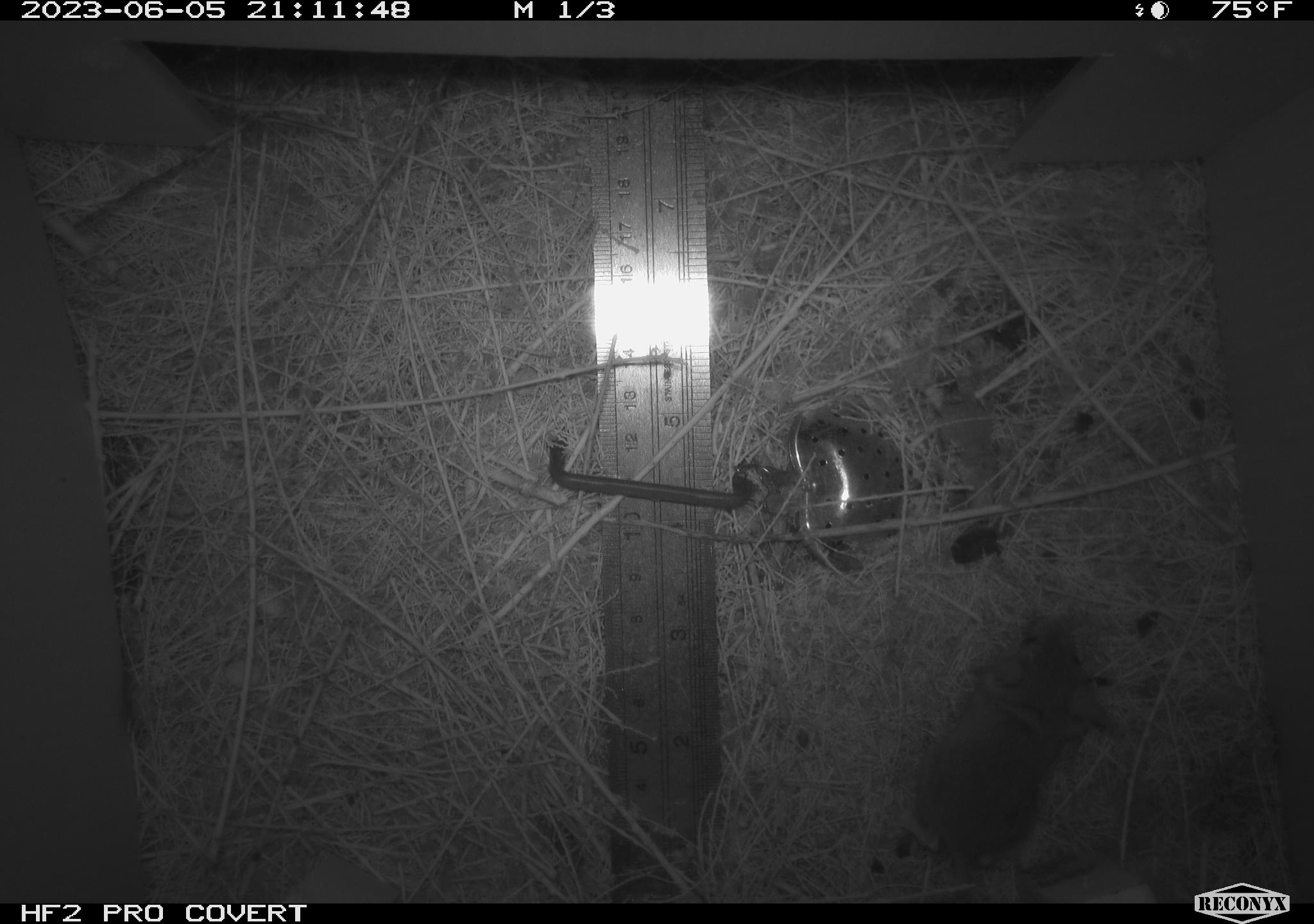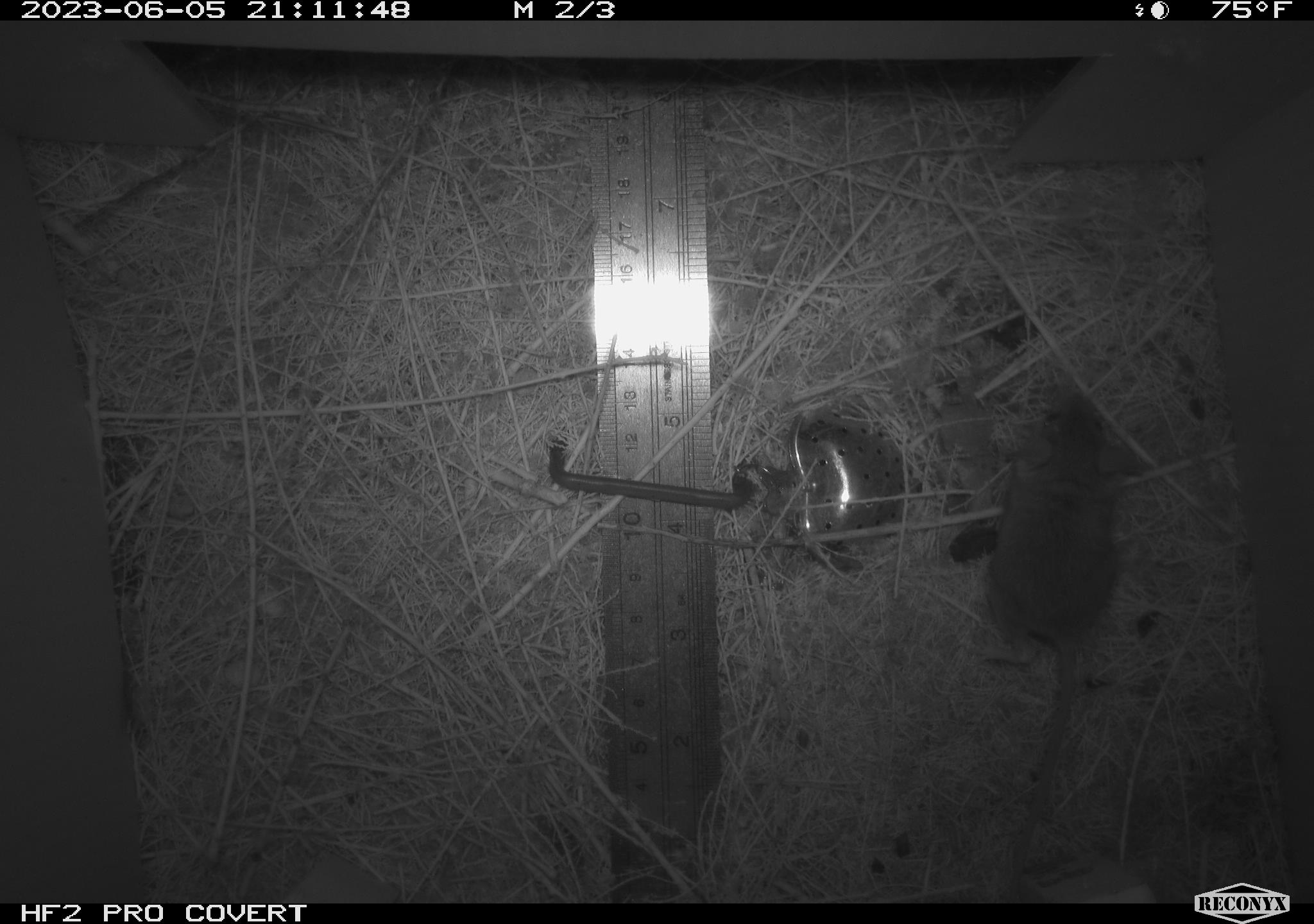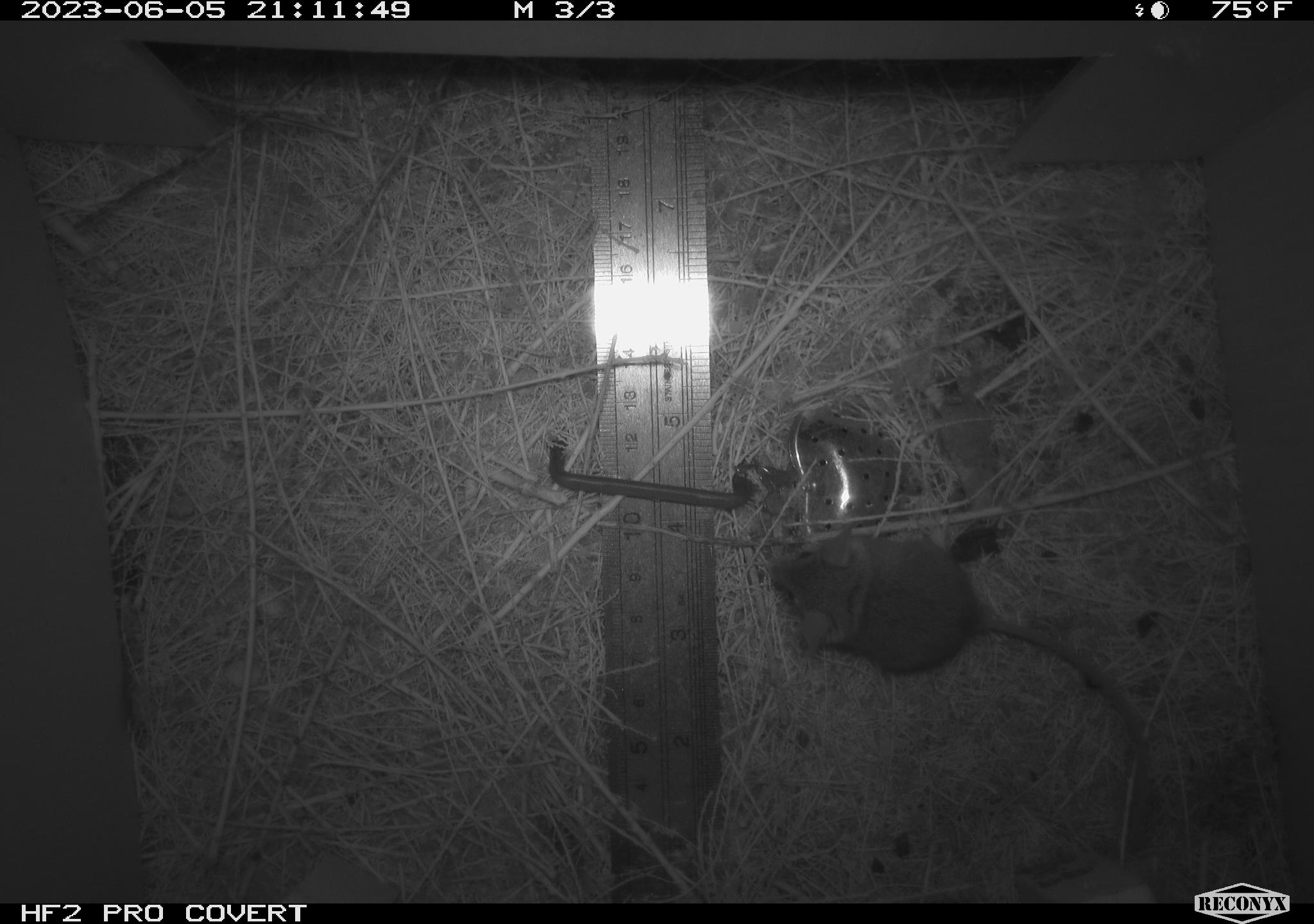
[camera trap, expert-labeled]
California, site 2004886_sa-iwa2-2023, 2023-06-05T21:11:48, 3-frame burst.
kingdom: Animalia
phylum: Chordata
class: Mammalia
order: Rodentia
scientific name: Rodentia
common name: mouse species